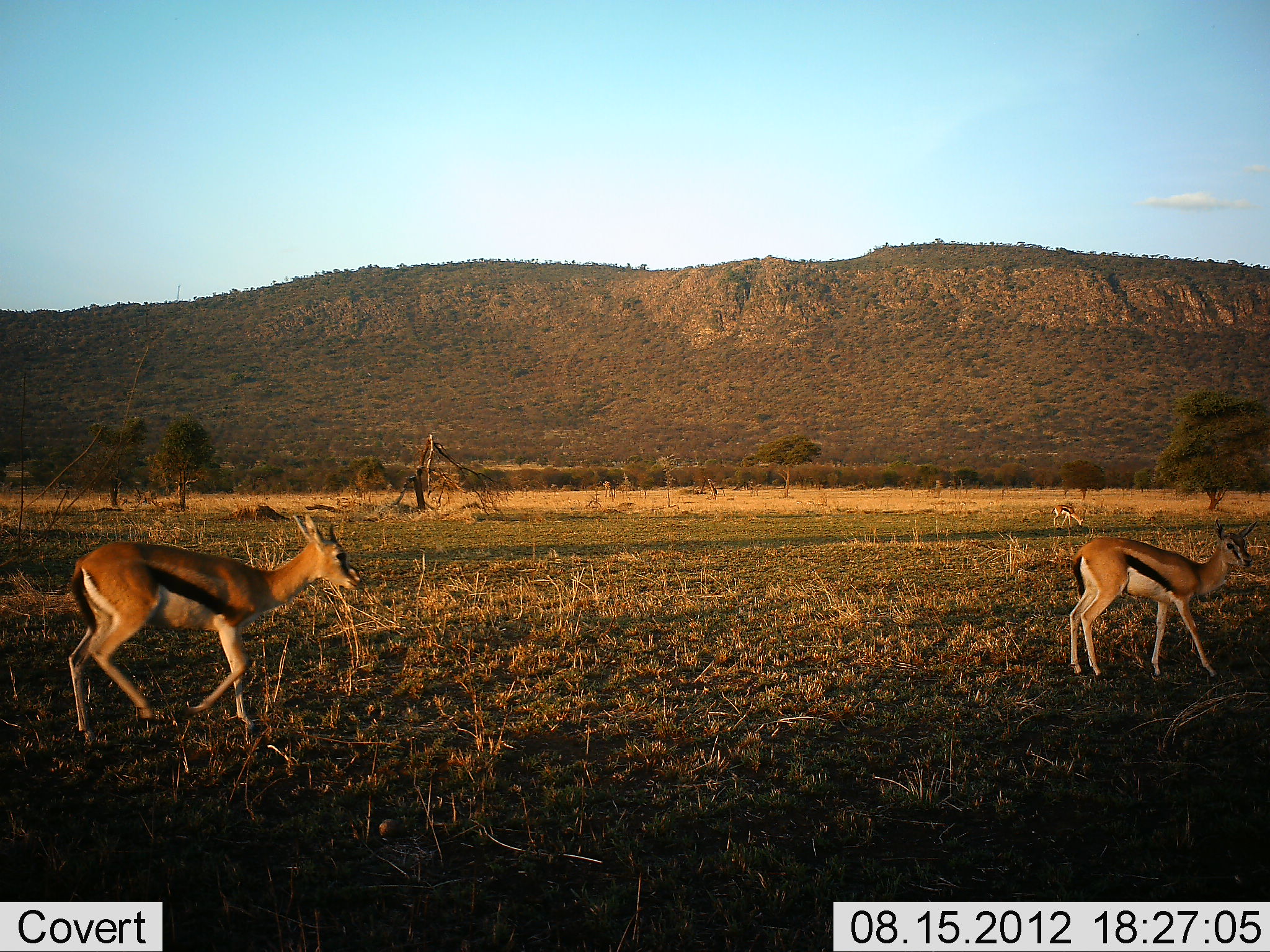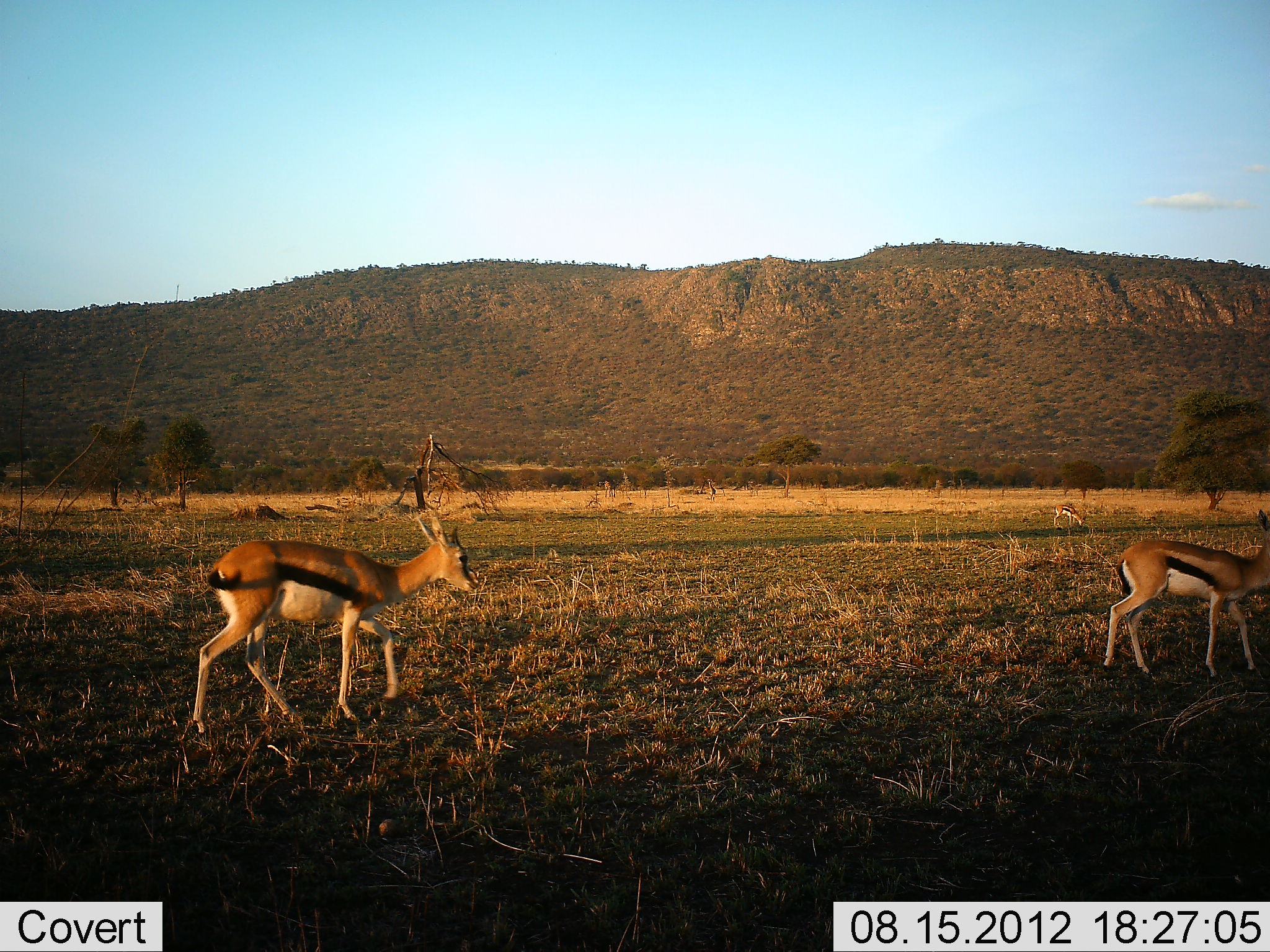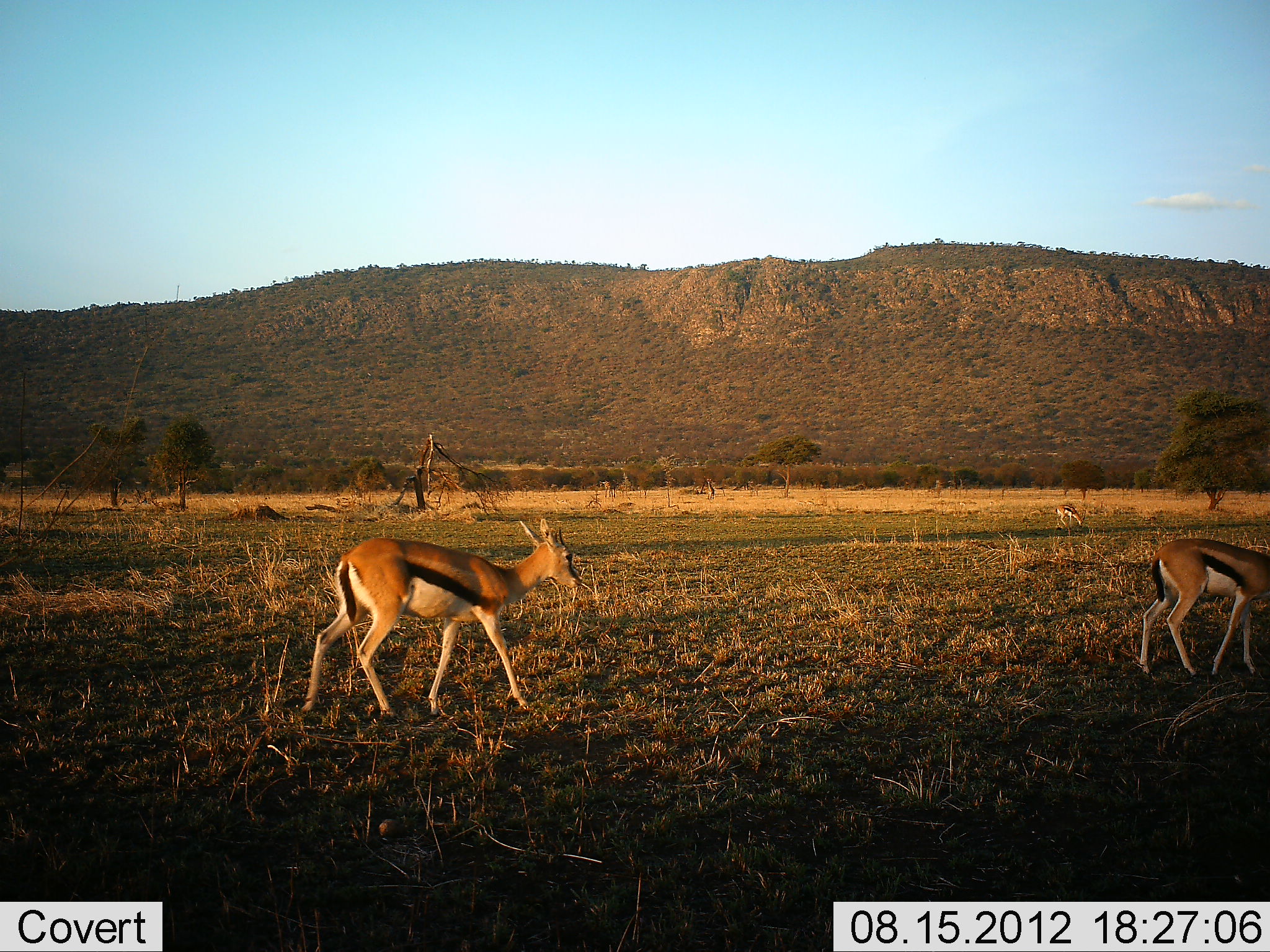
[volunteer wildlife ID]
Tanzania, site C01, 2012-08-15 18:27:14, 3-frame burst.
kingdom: Animalia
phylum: Chordata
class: Mammalia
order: Artiodactyla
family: Bovidae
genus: Eudorcas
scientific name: Eudorcas thomsonii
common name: thomson's gazelle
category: gazellethomsons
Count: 3.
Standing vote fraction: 10%.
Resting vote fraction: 0%.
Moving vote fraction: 100%.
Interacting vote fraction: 0%.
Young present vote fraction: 0%.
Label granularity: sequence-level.